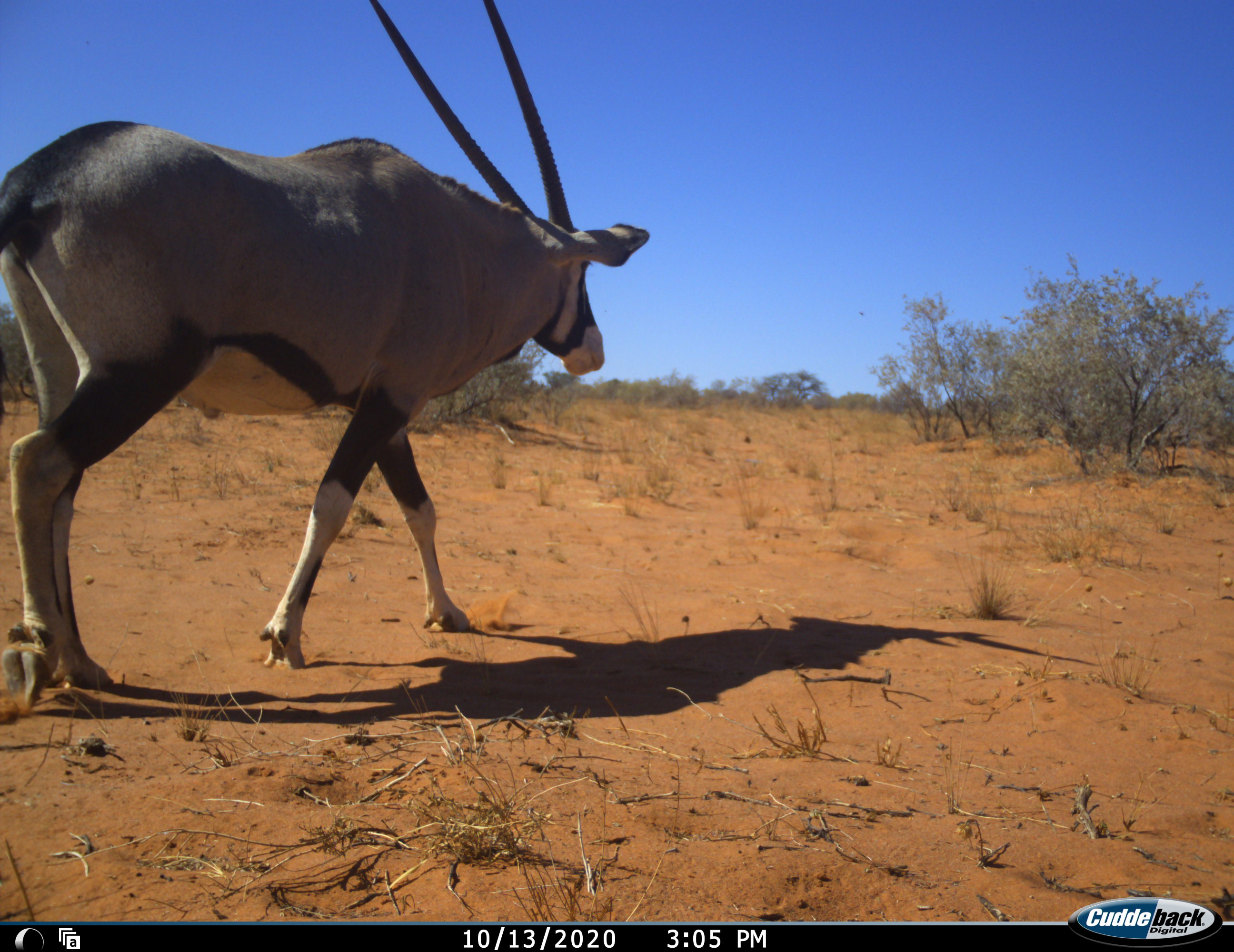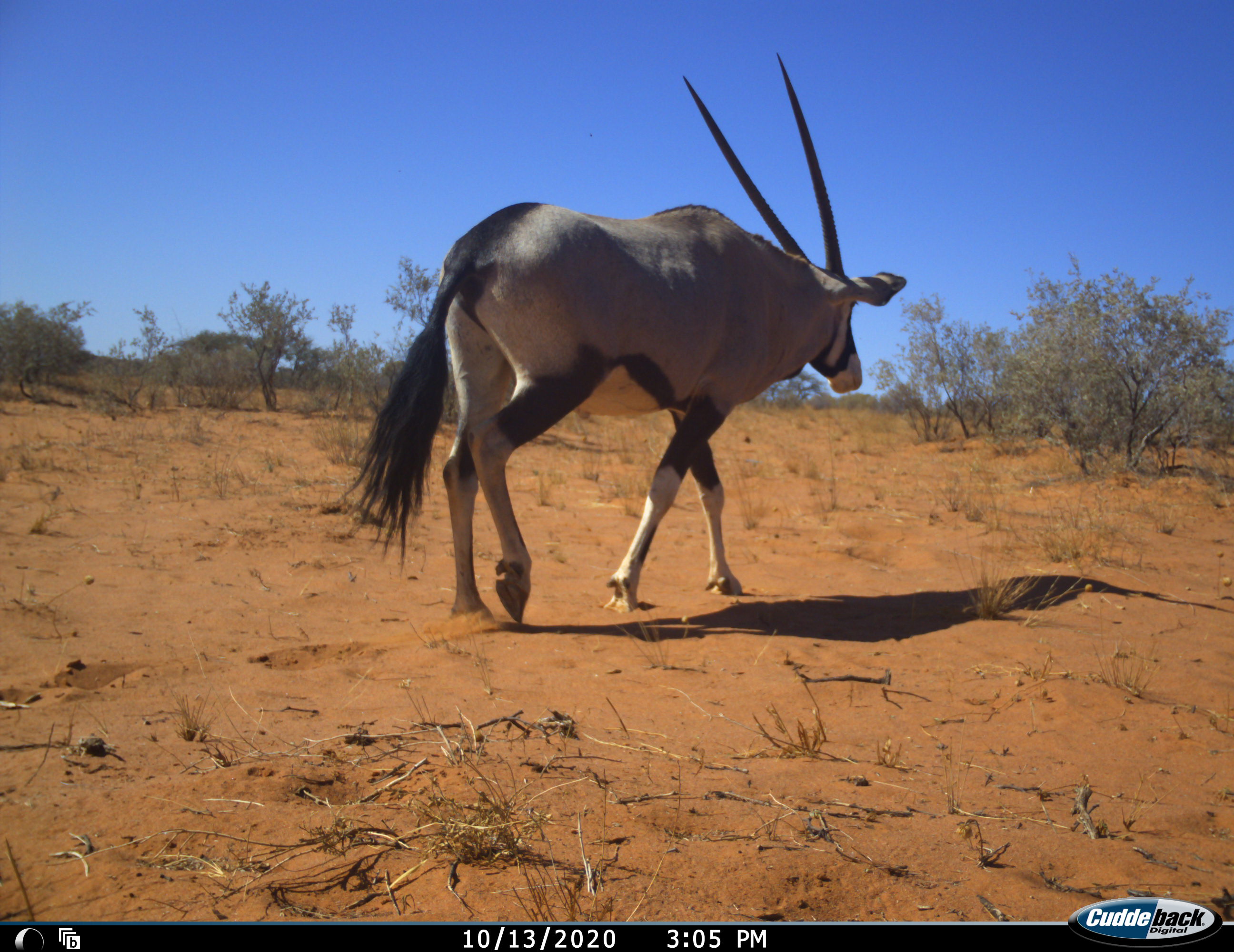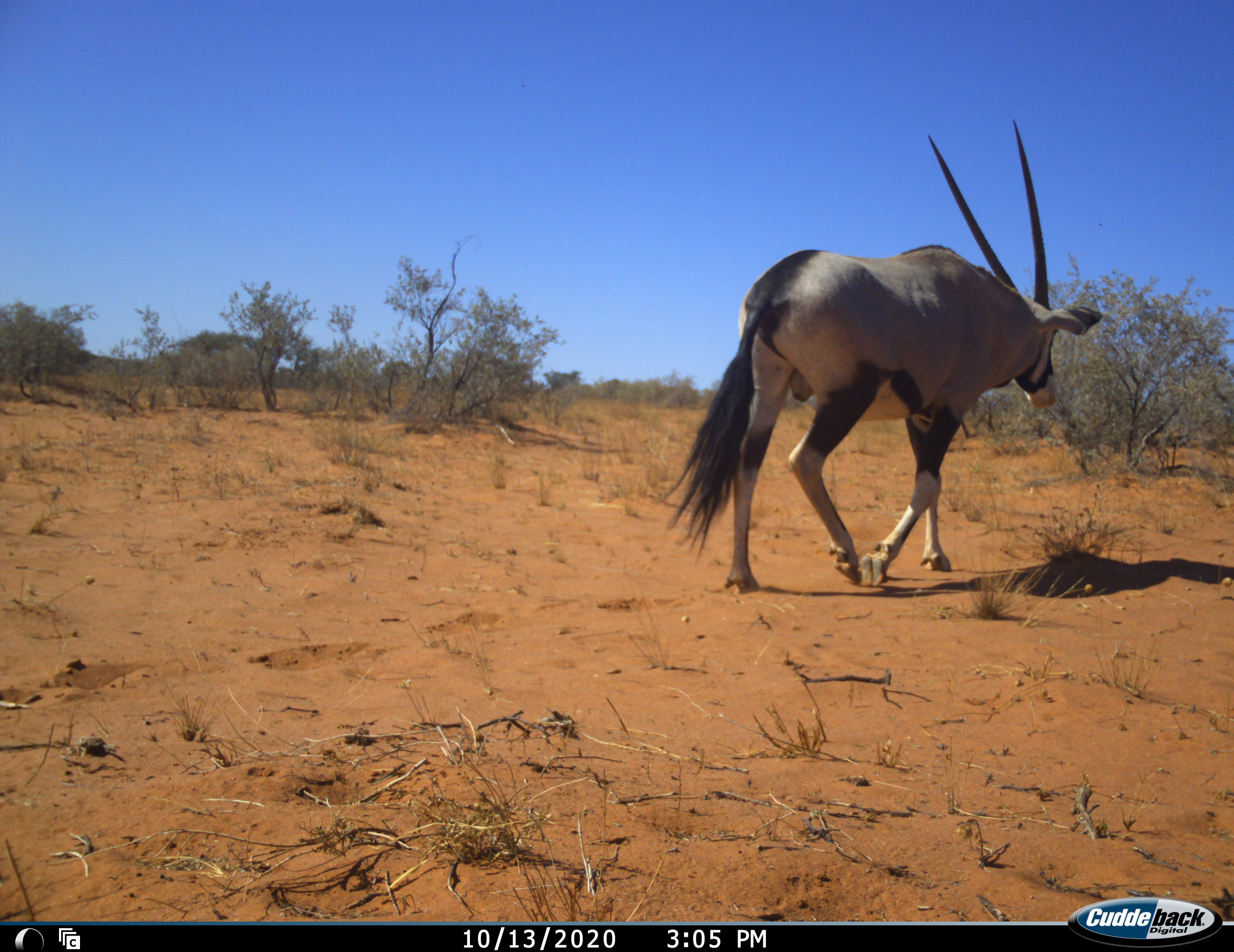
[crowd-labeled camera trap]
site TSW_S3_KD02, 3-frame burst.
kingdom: Animalia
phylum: Chordata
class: Mammalia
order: Artiodactyla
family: Bovidae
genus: Oryx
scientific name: Oryx gazella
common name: gemsbok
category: oryx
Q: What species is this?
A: Oryx (gemsbok) (Oryx gazella).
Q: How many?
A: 1.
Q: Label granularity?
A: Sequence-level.